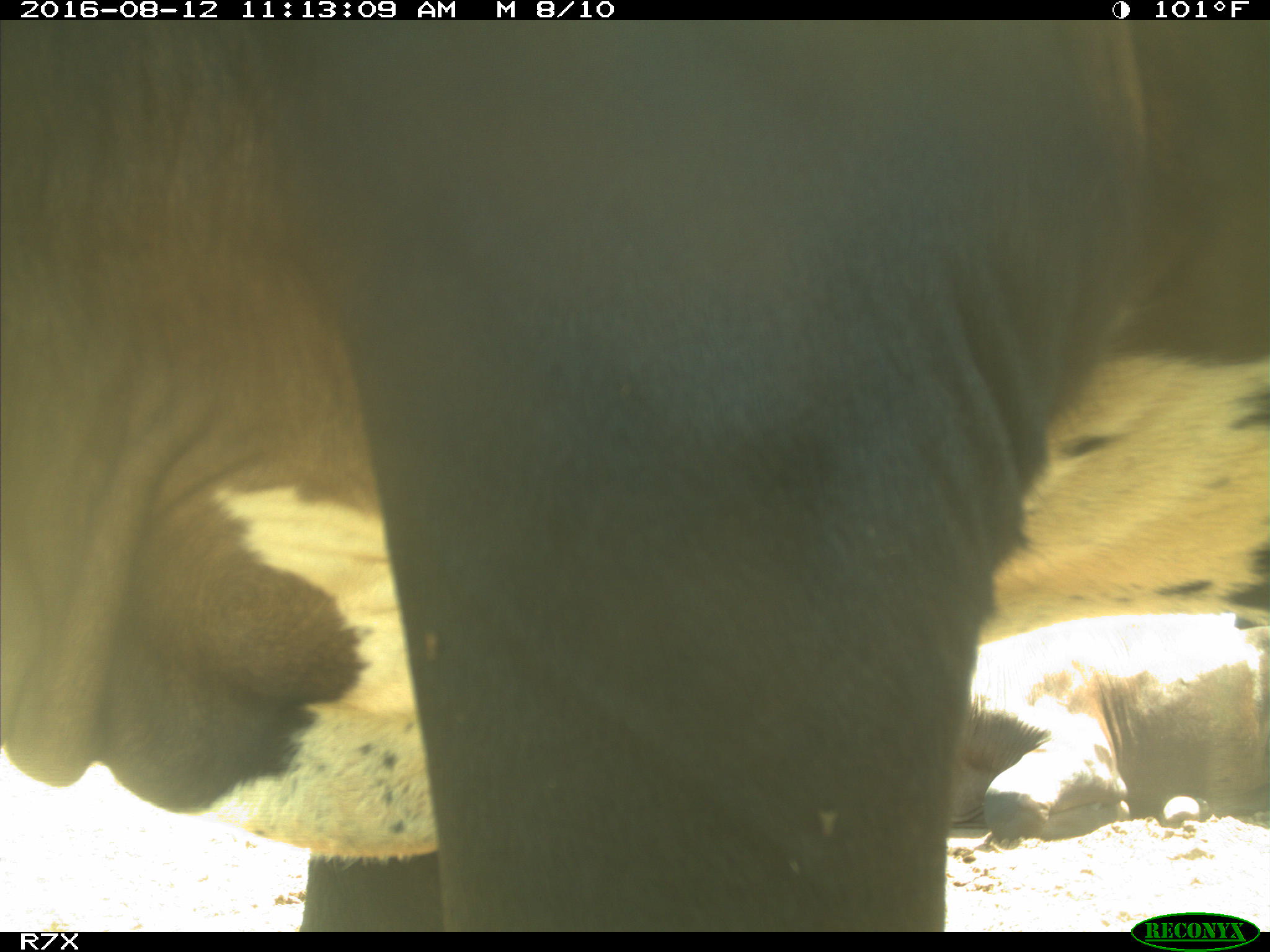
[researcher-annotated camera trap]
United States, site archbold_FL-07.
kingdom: Animalia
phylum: Chordata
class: Mammalia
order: Artiodactyla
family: Bovidae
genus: Bos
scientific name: Bos taurus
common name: domestic cow